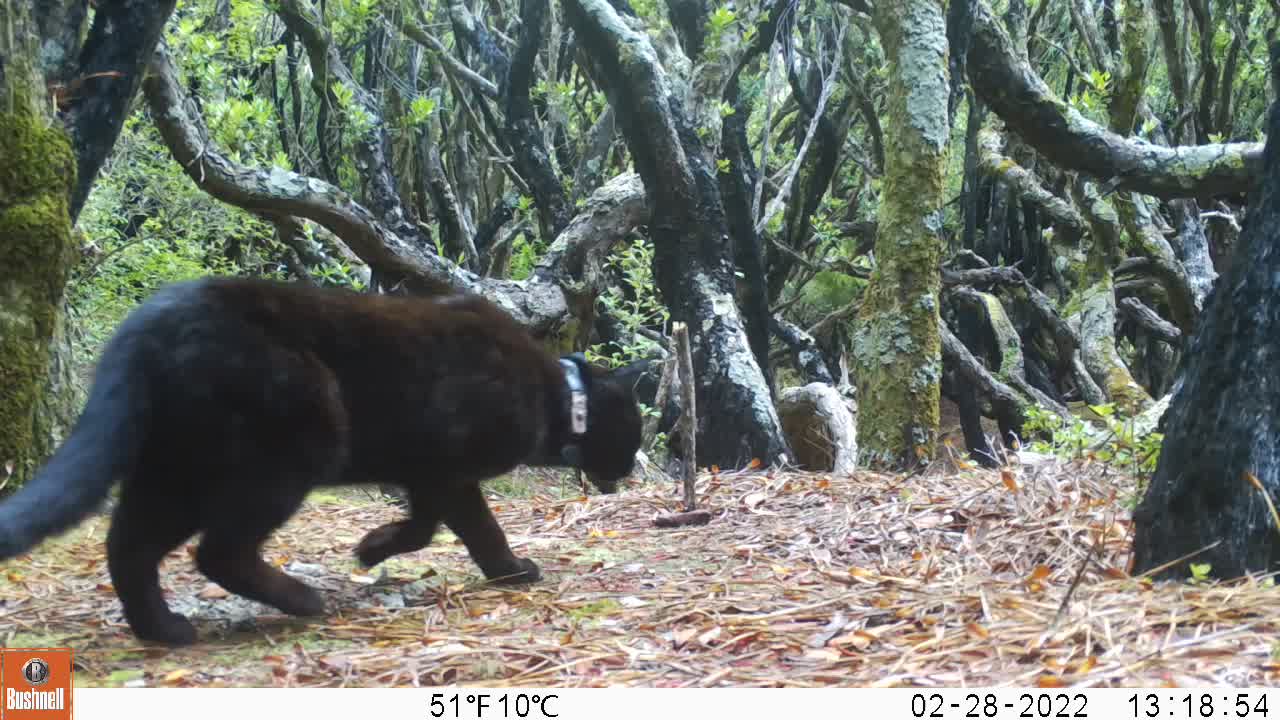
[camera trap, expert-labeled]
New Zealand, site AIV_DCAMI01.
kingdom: Animalia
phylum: Chordata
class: Mammalia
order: Carnivora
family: Felidae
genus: Felis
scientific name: Felis catus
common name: domestic cat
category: cat